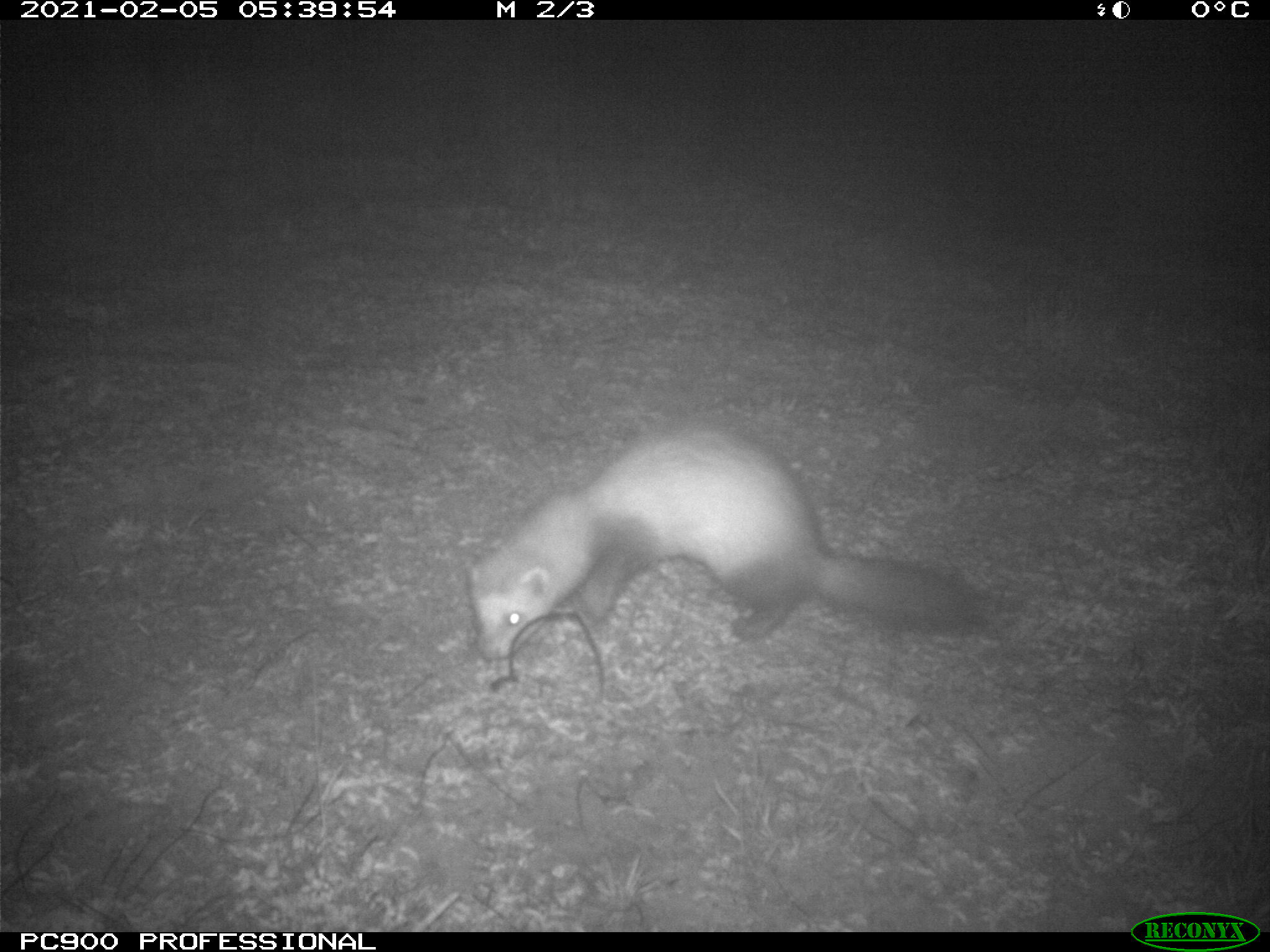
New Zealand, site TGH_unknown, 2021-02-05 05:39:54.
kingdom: Animalia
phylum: Chordata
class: Mammalia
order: Carnivora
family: Mustelidae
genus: Mustela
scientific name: Mustela furo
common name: ferret